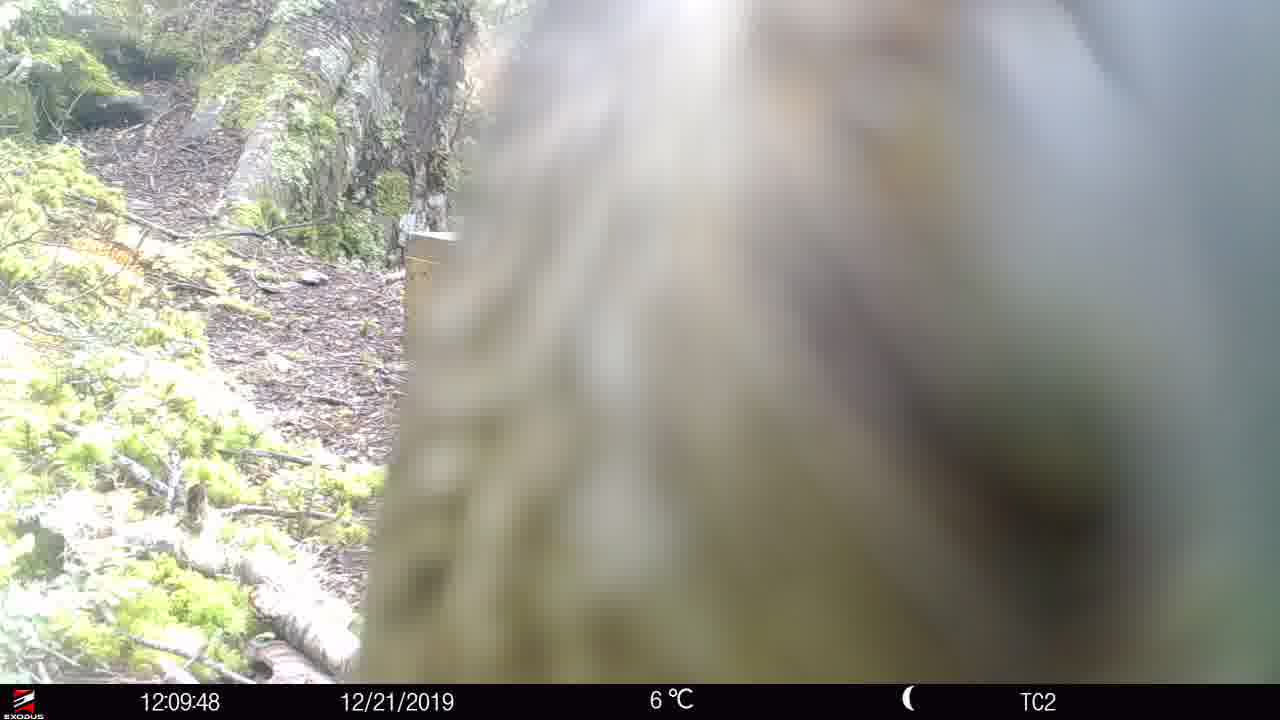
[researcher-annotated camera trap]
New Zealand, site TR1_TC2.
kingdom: Animalia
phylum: Chordata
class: Aves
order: Psittaciformes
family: Strigopidae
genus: Nestor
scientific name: Nestor notabilis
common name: kea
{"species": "kea (Nestor notabilis)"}